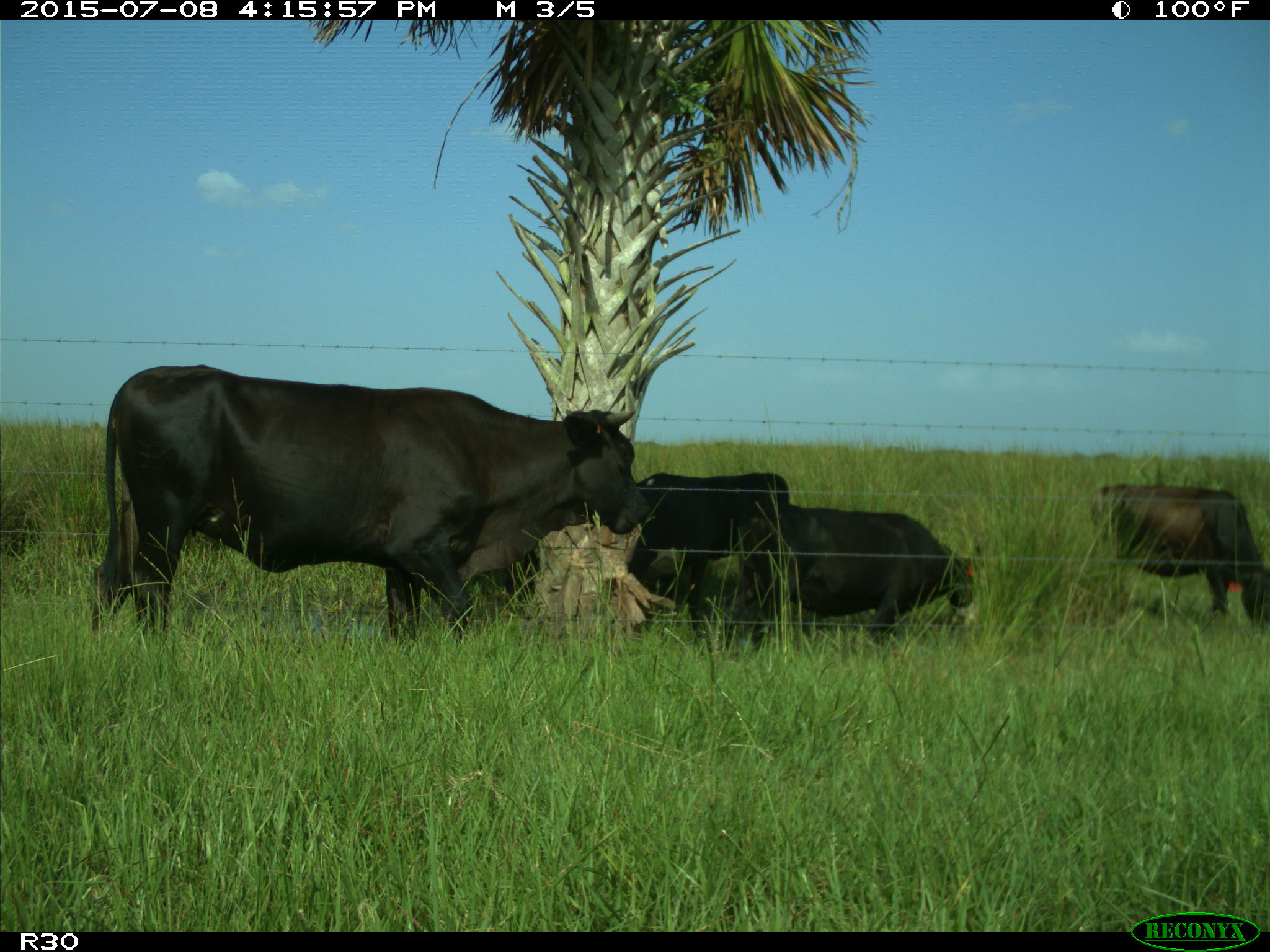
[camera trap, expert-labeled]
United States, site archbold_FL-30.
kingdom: Animalia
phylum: Chordata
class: Mammalia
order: Artiodactyla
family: Bovidae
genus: Bos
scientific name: Bos taurus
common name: domestic cow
Bos taurus (domestic cow).